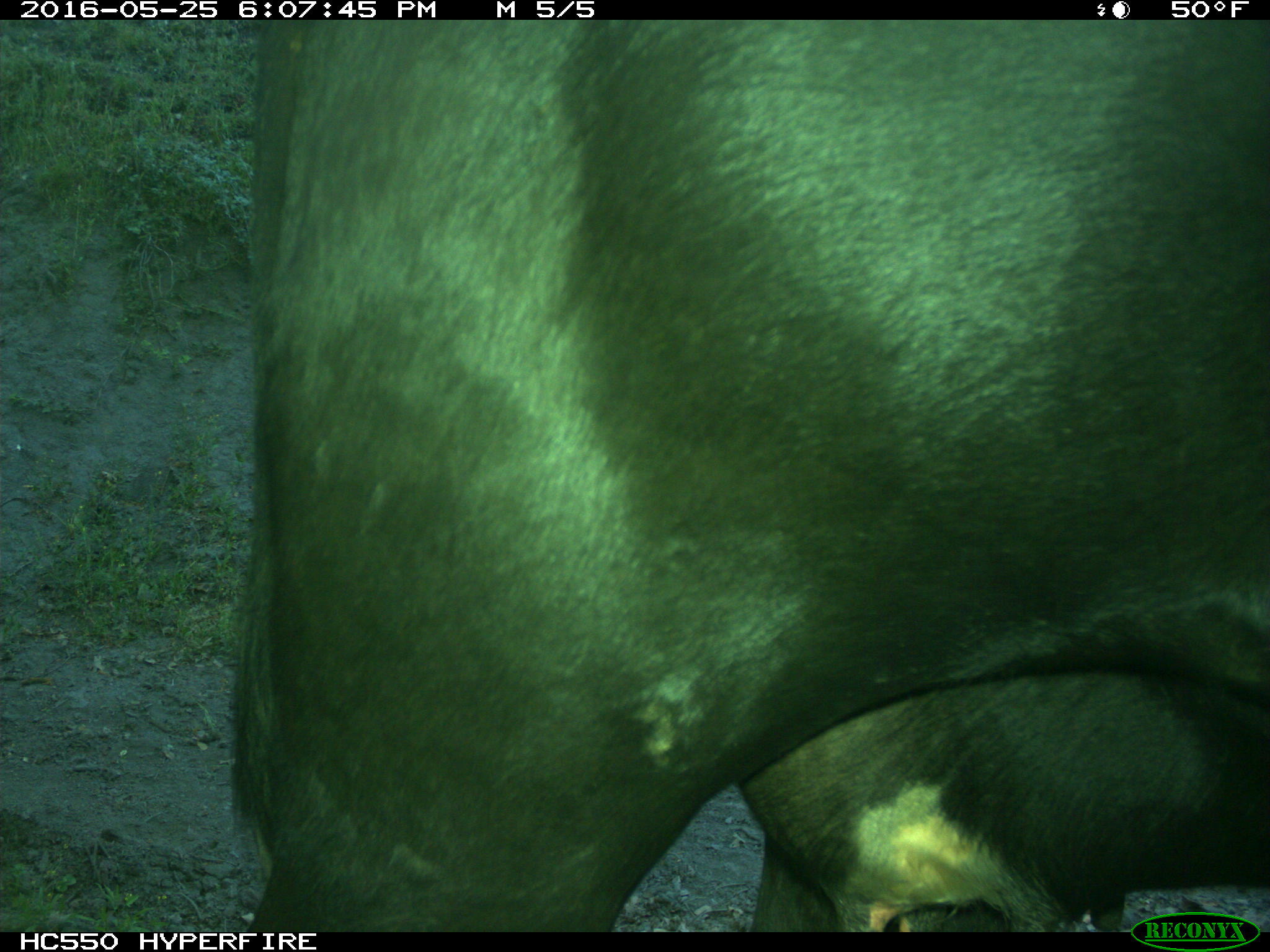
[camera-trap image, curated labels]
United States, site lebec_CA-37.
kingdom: Animalia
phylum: Chordata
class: Mammalia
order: Artiodactyla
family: Bovidae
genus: Bos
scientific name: Bos taurus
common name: domestic cow